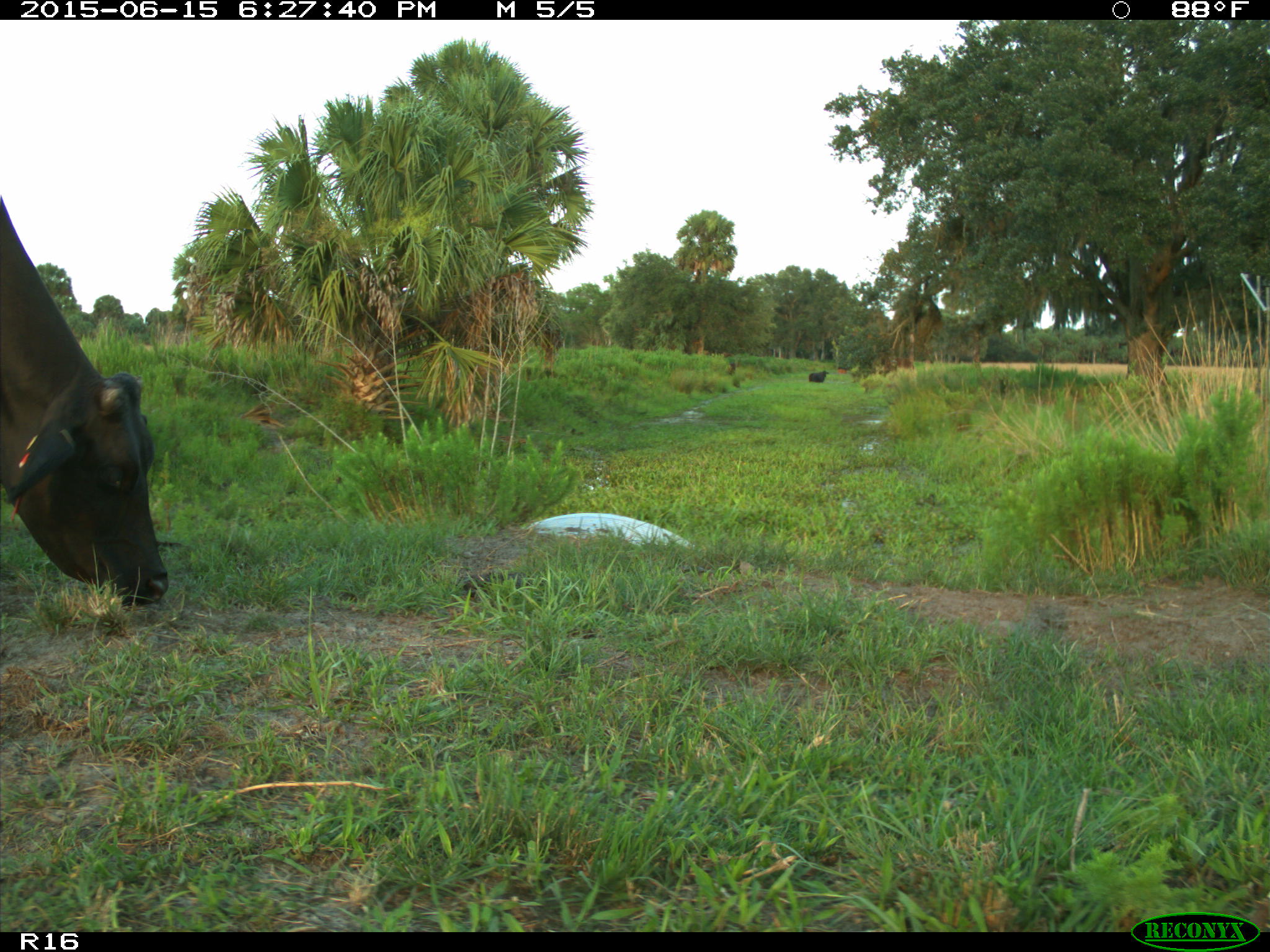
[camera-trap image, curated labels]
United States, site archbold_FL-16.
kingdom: Animalia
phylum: Chordata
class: Mammalia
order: Artiodactyla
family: Bovidae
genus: Bos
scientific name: Bos taurus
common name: domestic cow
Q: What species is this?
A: Bos taurus (domestic cow).